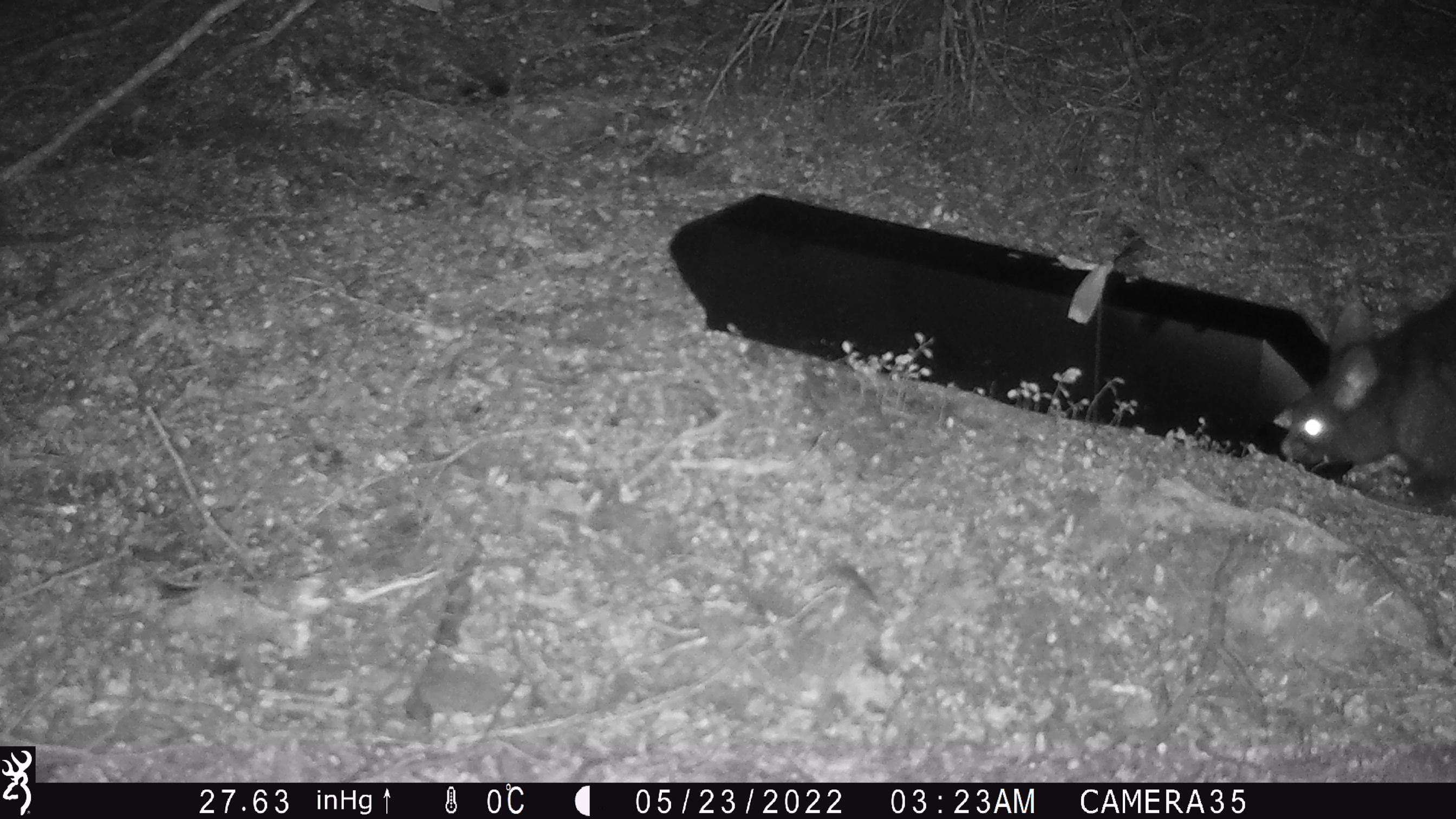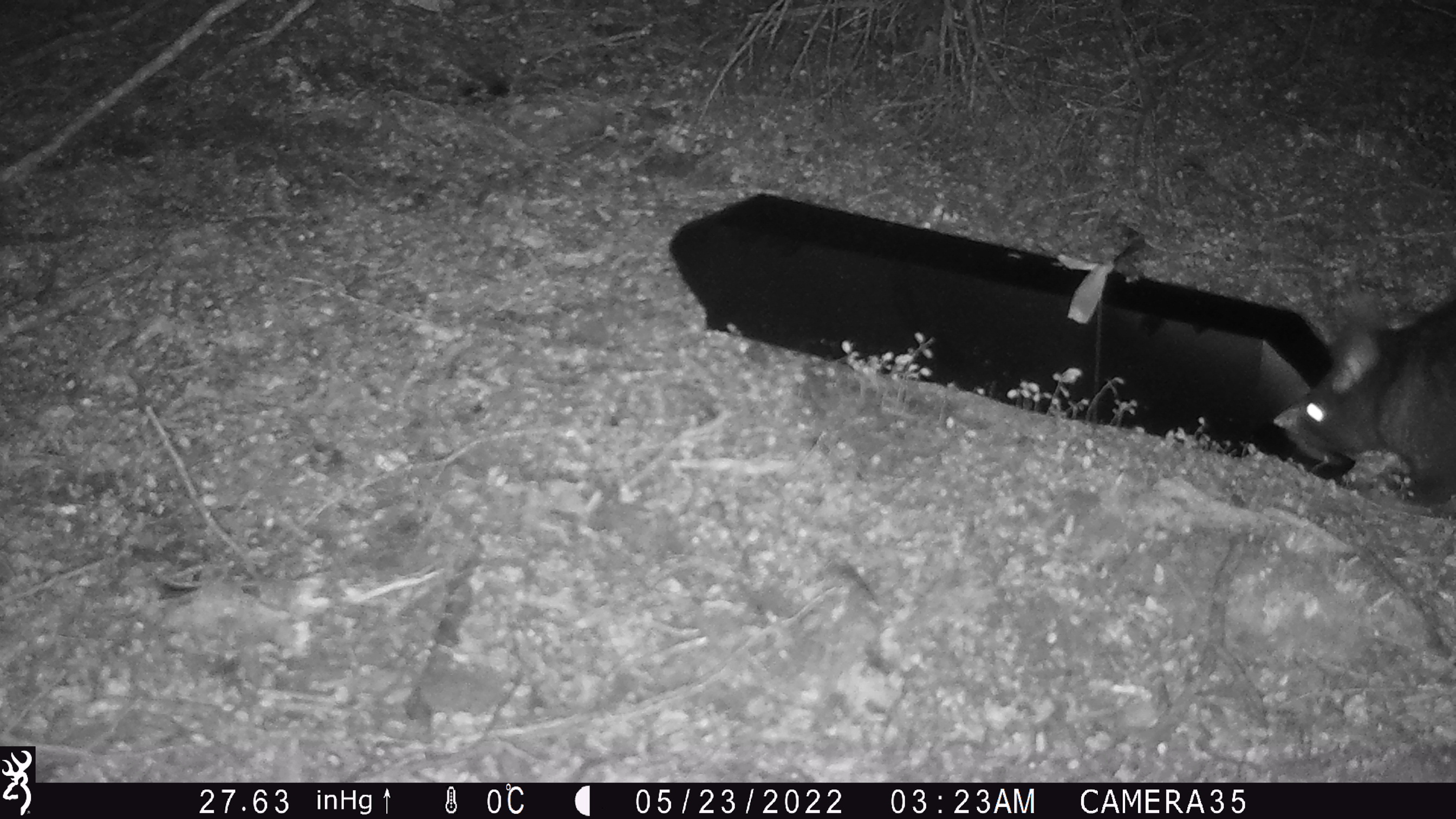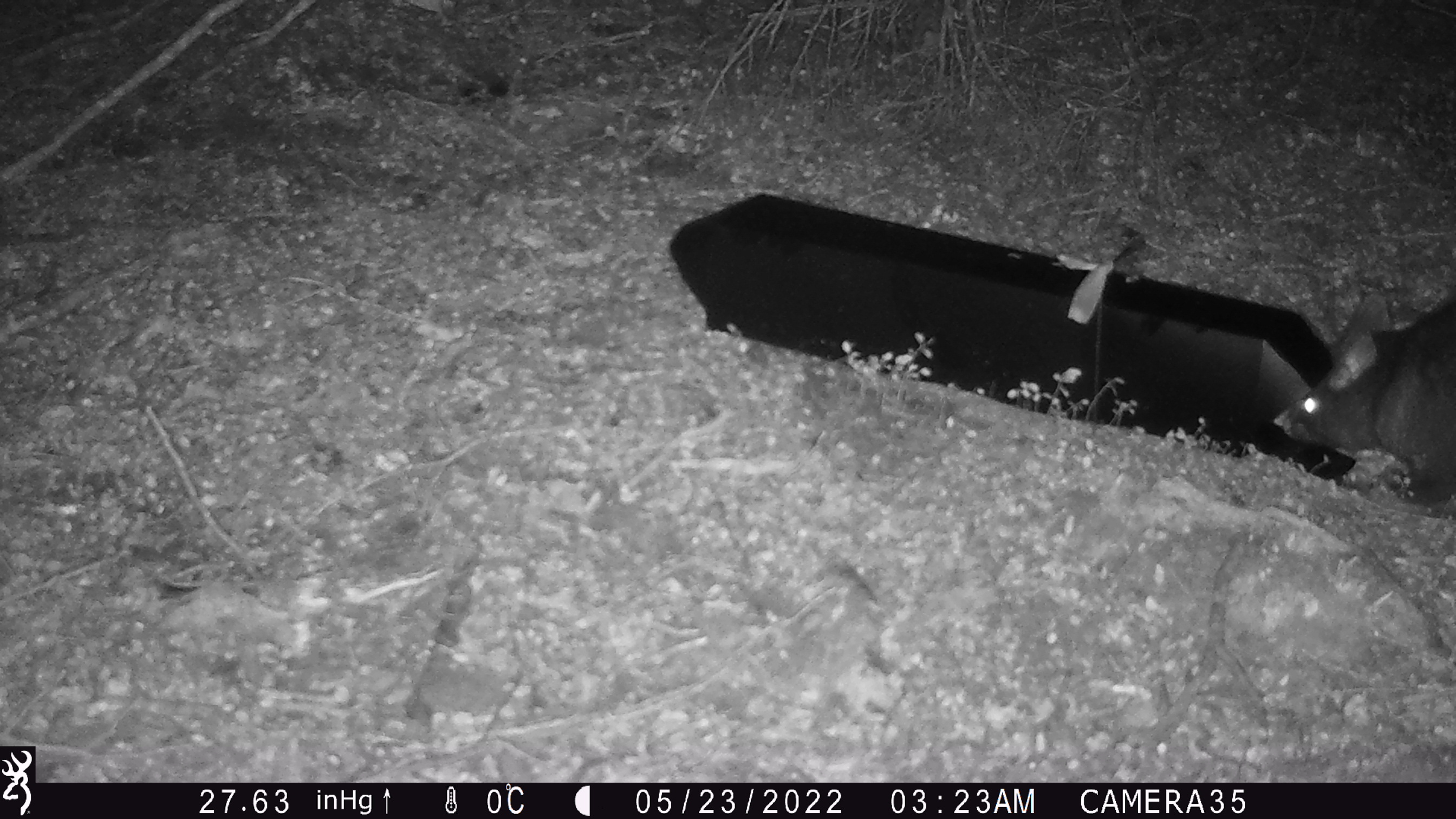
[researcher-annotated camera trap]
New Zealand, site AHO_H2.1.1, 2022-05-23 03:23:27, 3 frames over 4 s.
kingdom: Animalia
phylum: Chordata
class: Mammalia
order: Diprotodontia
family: Phalangeridae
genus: Trichosurus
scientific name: Trichosurus vulpecula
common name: common brushtail possum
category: possum